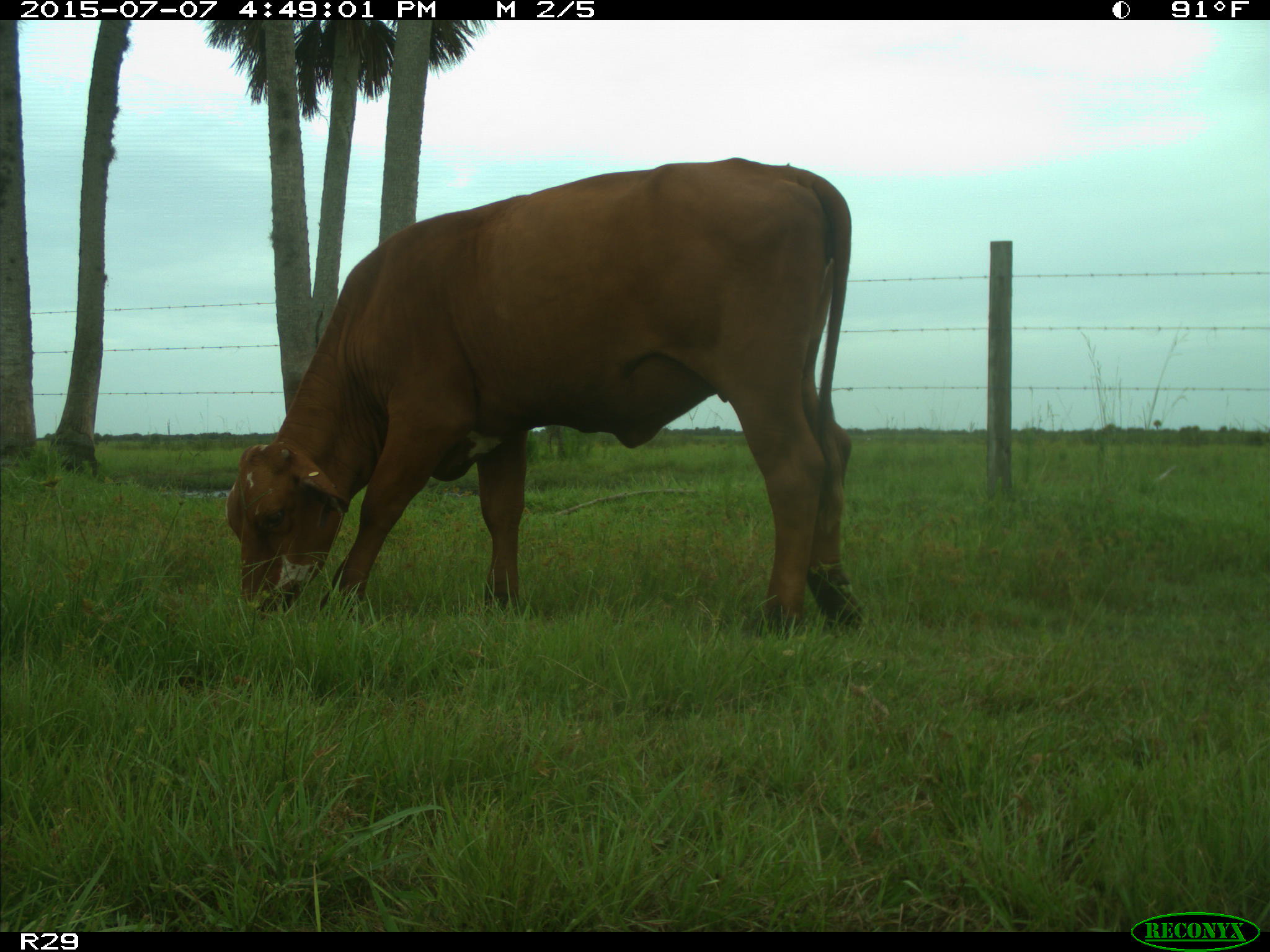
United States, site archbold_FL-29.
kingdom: Animalia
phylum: Chordata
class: Mammalia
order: Artiodactyla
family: Bovidae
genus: Bos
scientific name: Bos taurus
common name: domestic cow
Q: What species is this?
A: Bos taurus (domestic cow).